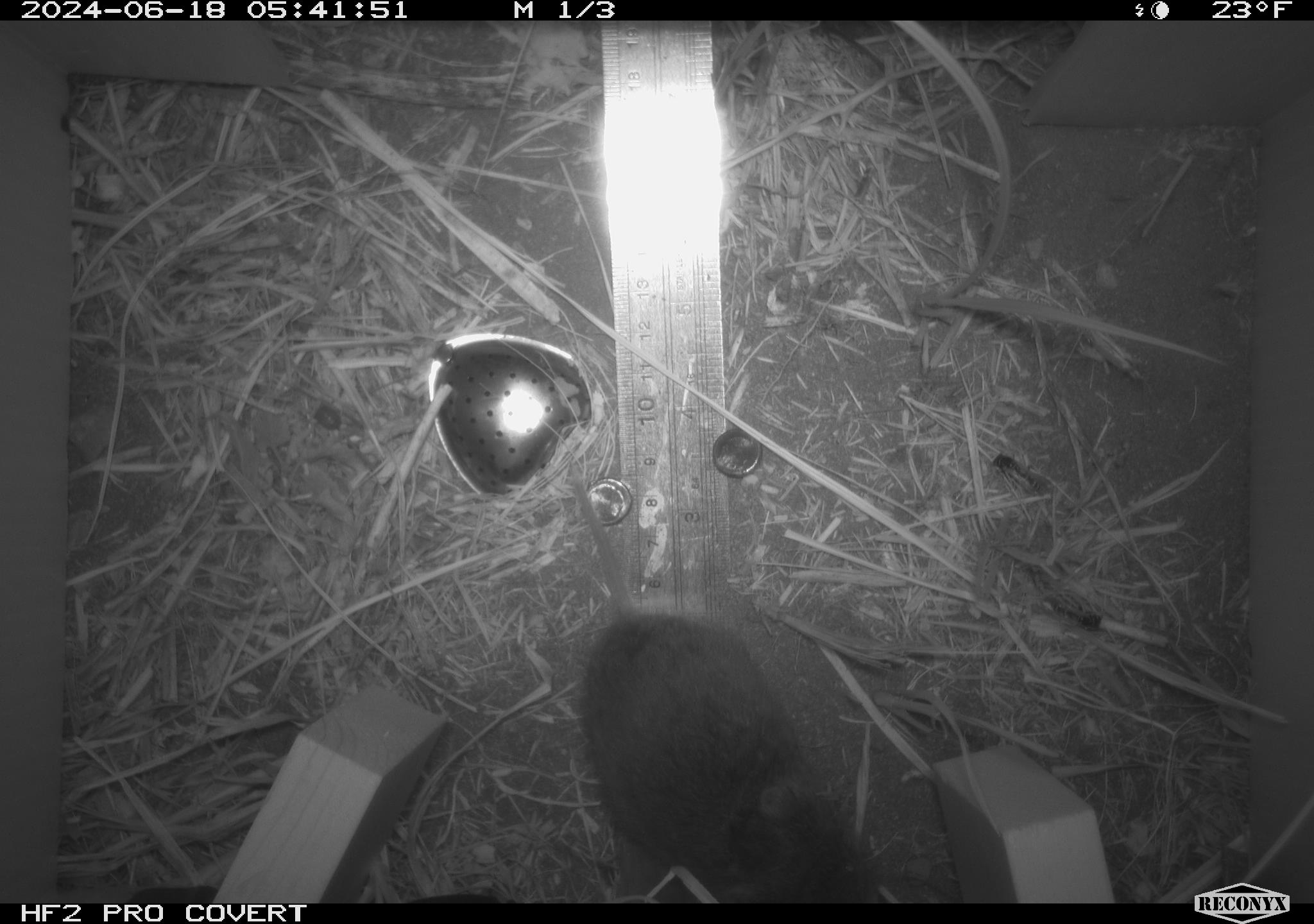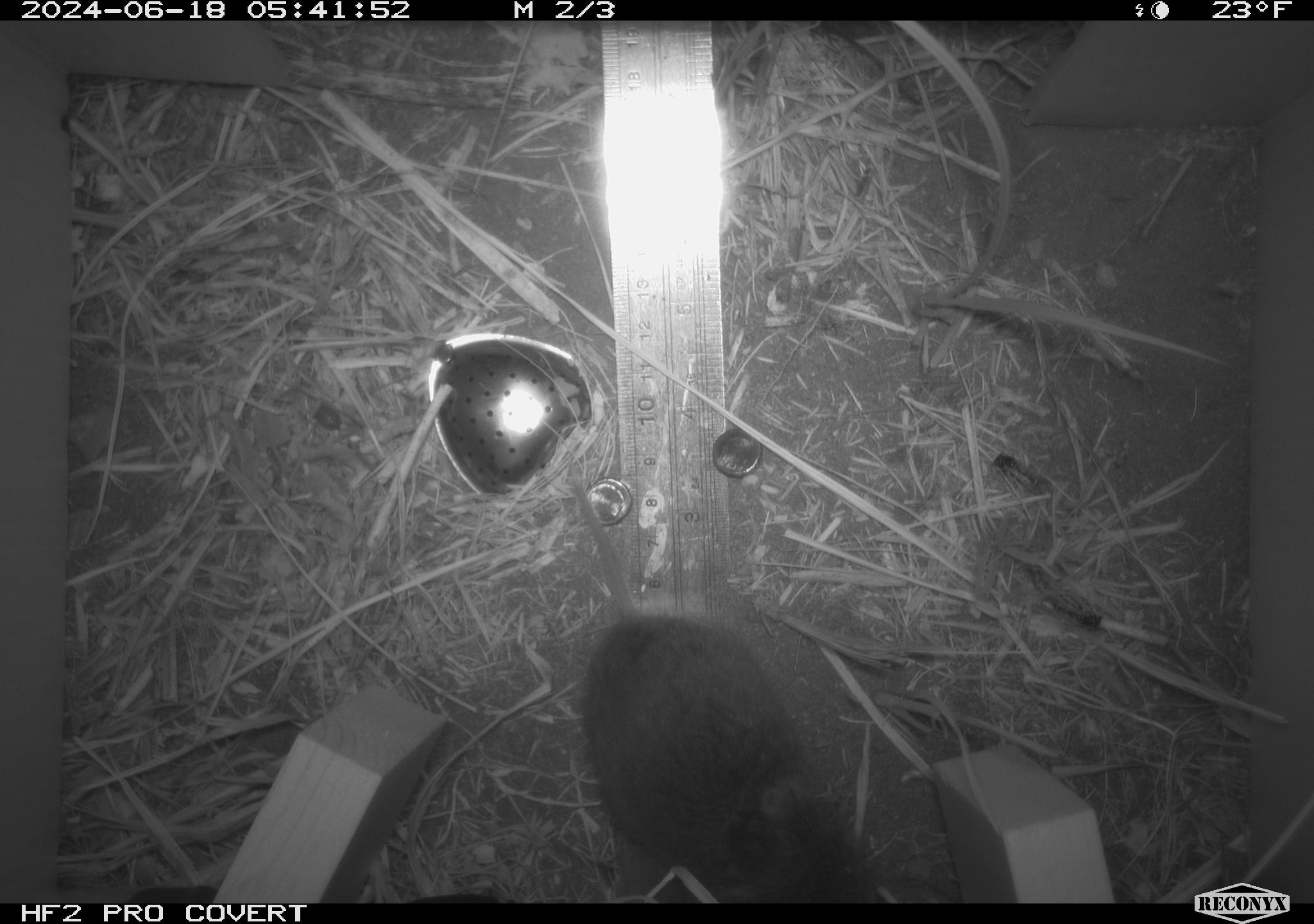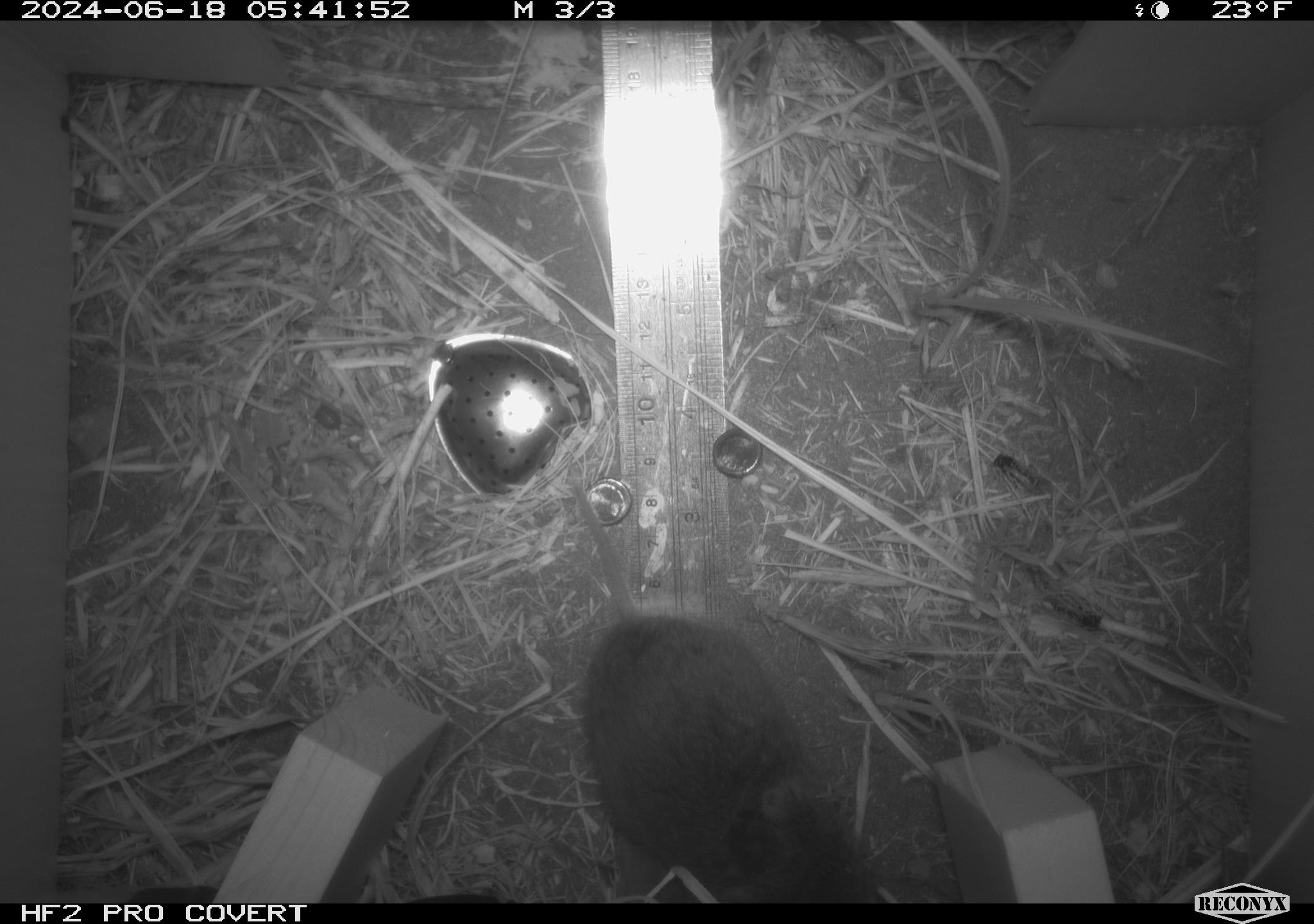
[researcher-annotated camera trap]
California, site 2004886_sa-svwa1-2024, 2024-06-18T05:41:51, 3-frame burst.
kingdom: Animalia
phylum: Chordata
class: Mammalia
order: Rodentia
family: Cricetidae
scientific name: Arvicolinae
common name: voles, lemmings, and muskrats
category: arvicolinae subfamily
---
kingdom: Animalia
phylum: Arthropoda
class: Insecta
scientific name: Insecta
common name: insect